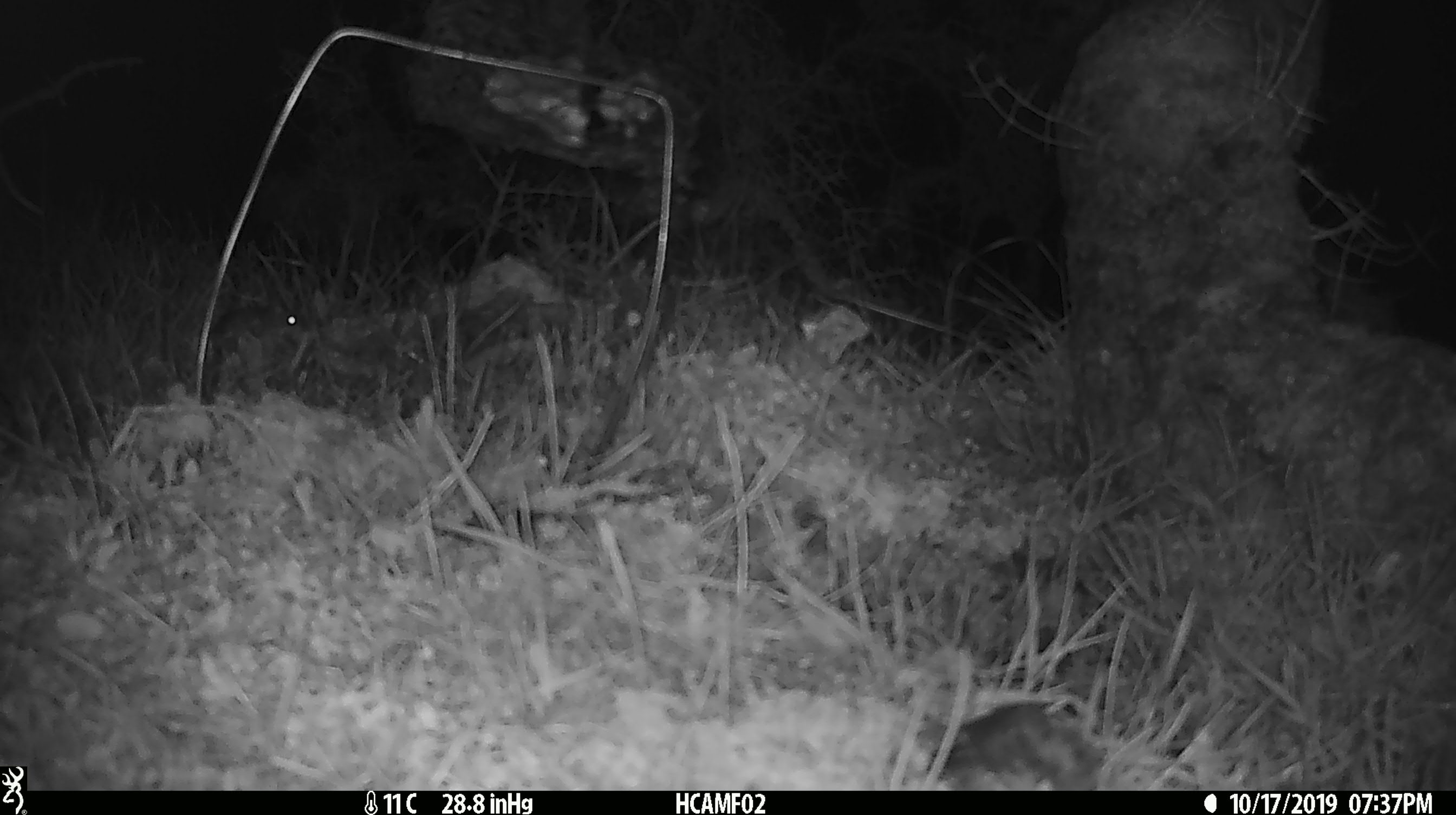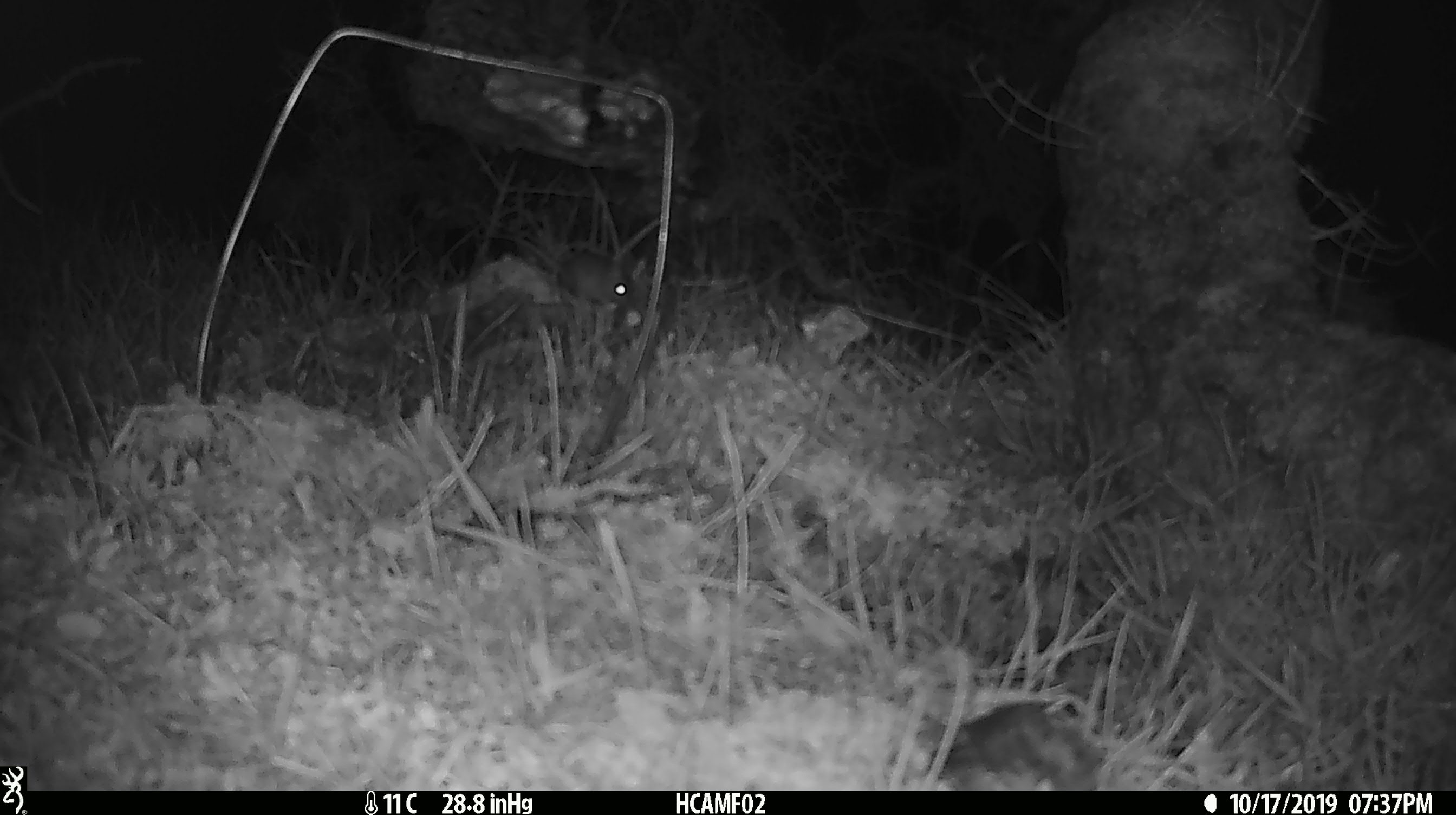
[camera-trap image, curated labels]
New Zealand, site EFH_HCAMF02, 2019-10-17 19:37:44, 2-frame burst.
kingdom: Animalia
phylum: Chordata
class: Mammalia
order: Rodentia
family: Muridae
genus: Mus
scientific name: Mus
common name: mouse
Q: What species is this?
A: Mouse (Mus).